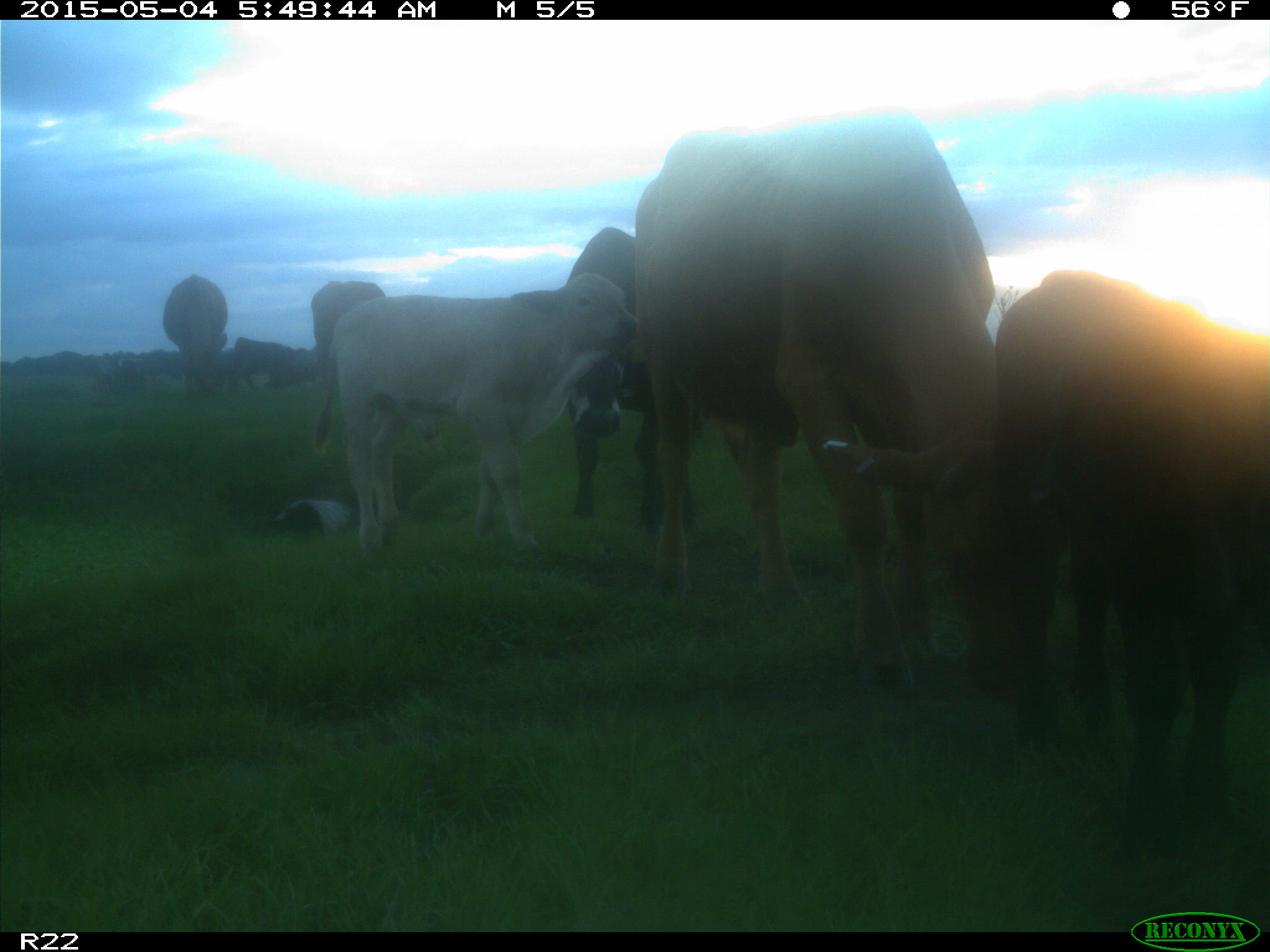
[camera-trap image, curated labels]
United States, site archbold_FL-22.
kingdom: Animalia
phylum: Chordata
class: Mammalia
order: Artiodactyla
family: Bovidae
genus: Bos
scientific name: Bos taurus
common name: domestic cow